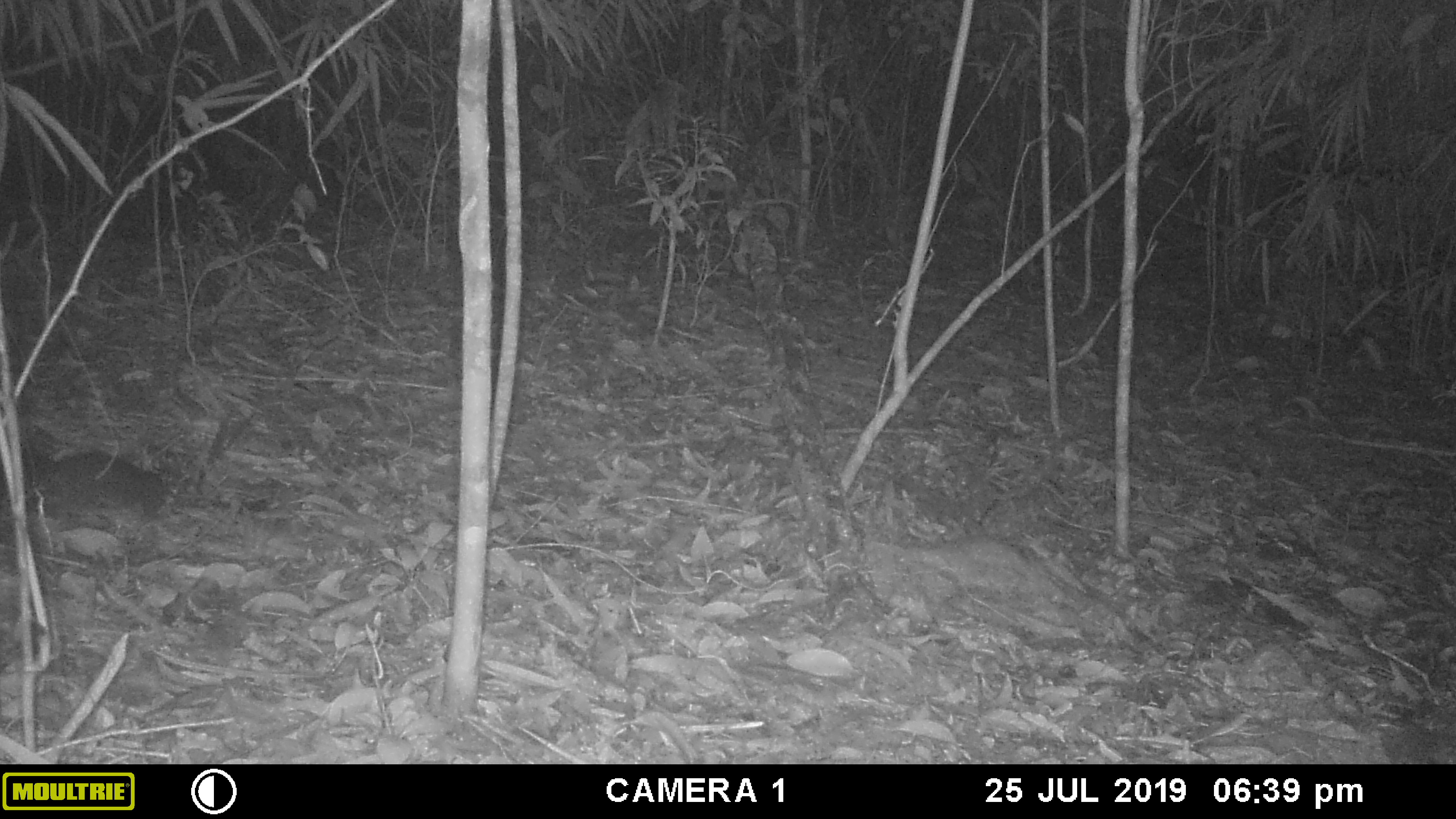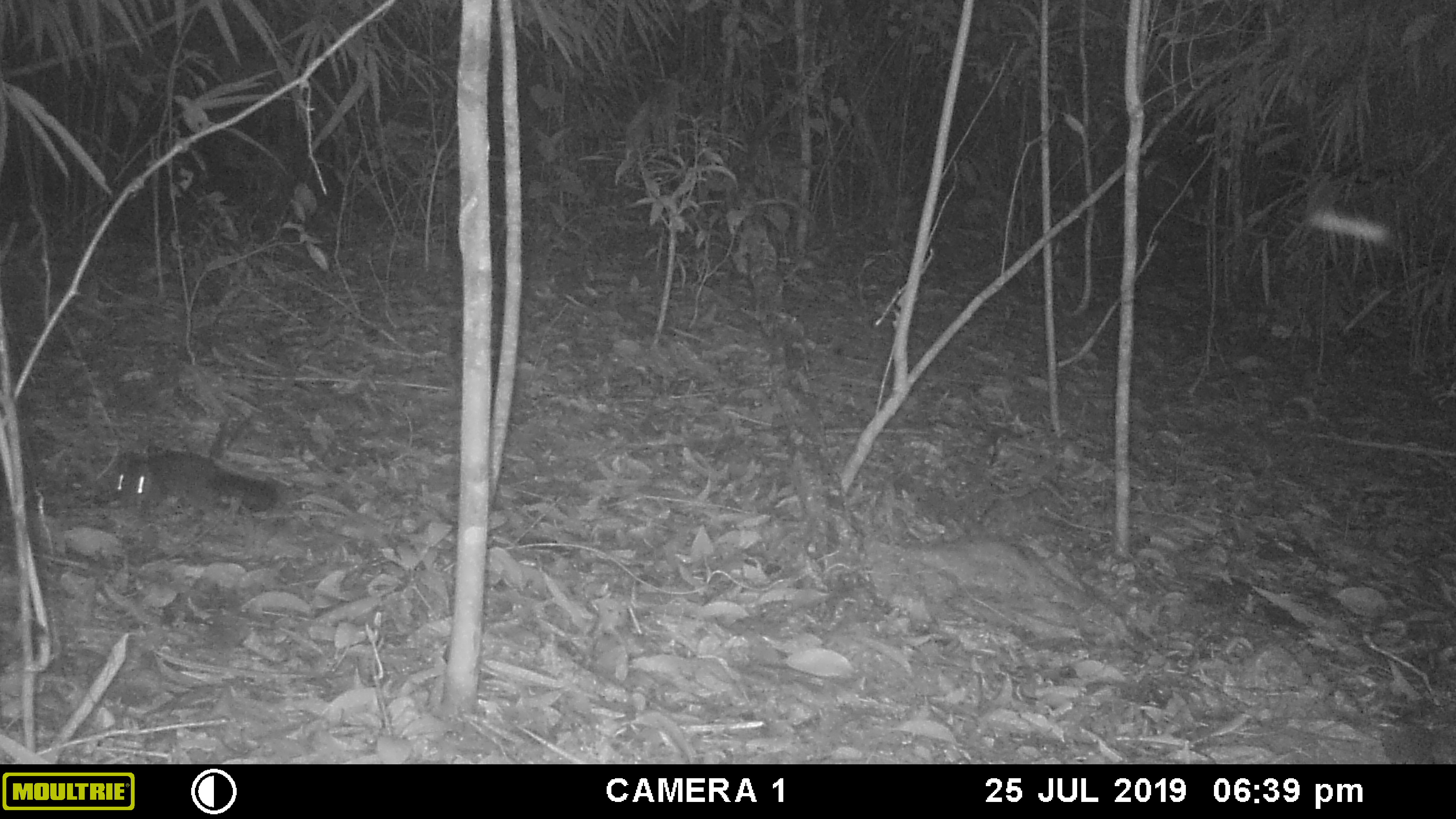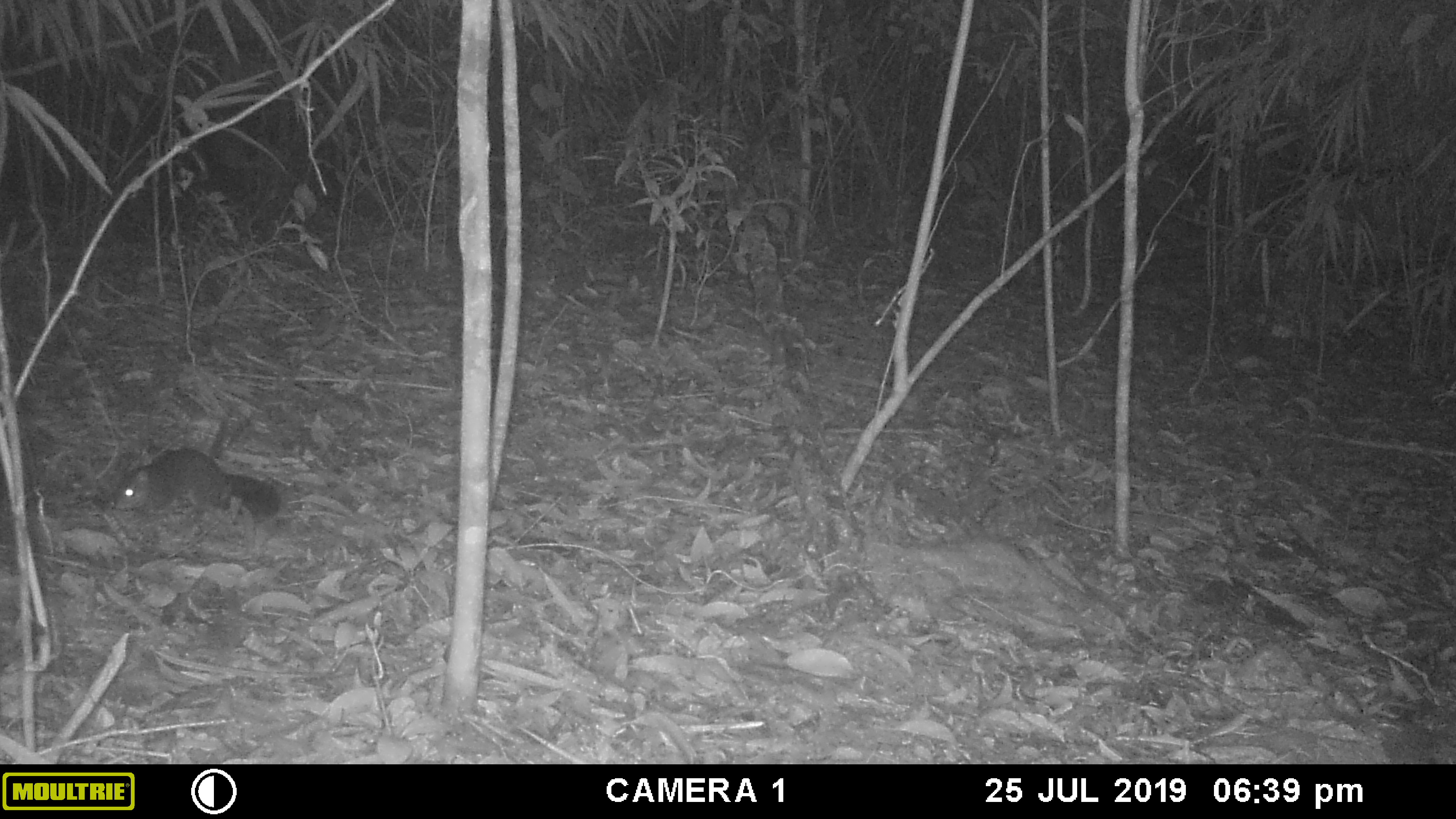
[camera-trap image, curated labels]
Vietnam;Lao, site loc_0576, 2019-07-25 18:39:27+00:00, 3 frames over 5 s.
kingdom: Animalia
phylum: Chordata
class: Mammalia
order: Rodentia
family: Sciuridae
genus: Dremomys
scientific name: Dremomys rufigenis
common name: red-cheeked squirrel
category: red cheeked squirrel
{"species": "red cheeked squirrel (red-cheeked squirrel) (Dremomys rufigenis)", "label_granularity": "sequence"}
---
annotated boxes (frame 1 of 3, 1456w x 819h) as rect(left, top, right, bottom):
red cheeked squirrel: rect(15, 427, 166, 518)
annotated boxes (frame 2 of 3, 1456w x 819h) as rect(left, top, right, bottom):
red cheeked squirrel: rect(112, 445, 280, 512)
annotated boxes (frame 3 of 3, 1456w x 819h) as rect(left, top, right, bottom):
red cheeked squirrel: rect(111, 445, 280, 520)